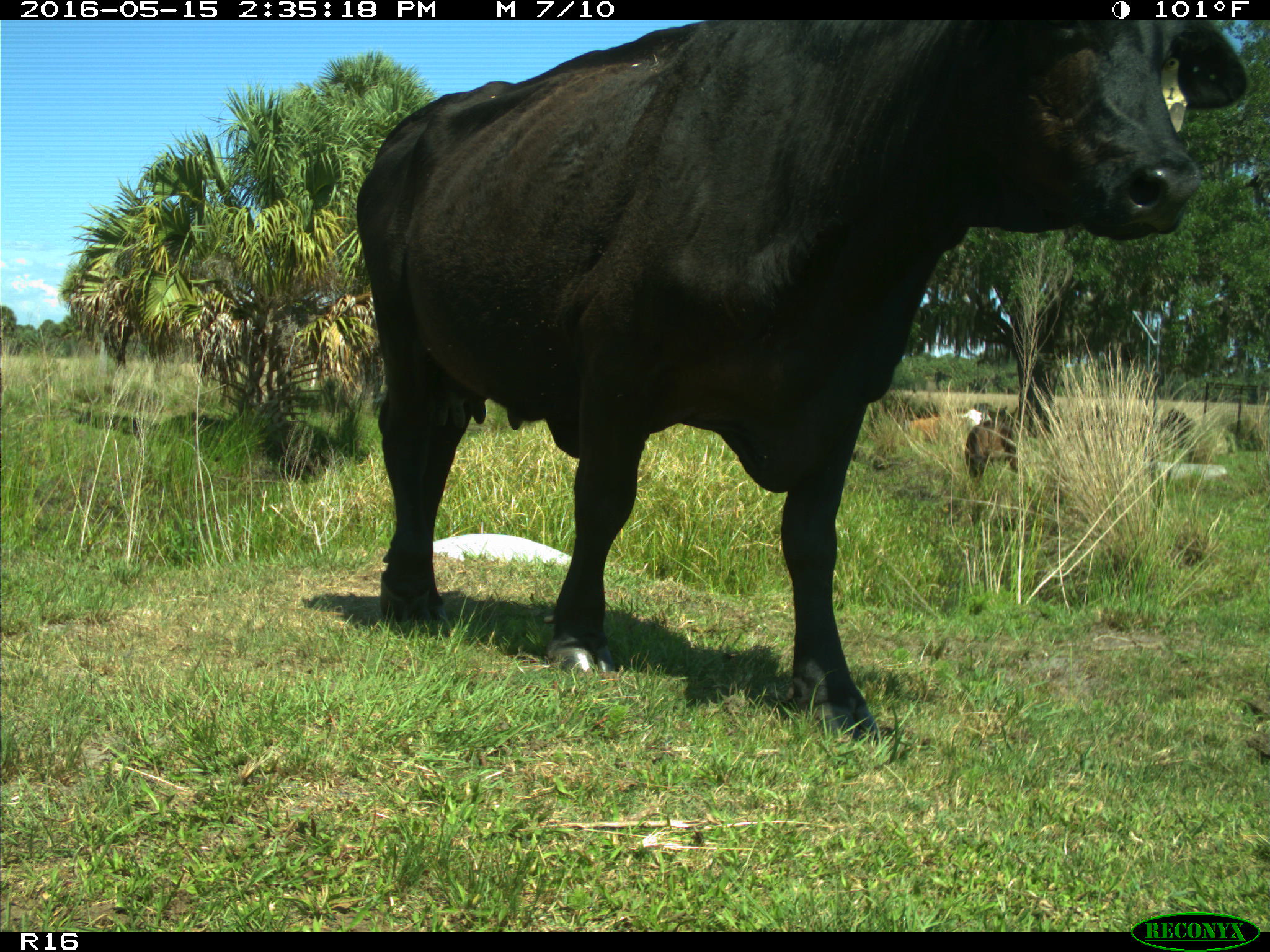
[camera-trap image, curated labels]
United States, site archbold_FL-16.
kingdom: Animalia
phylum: Chordata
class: Mammalia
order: Artiodactyla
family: Bovidae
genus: Bos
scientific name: Bos taurus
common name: domestic cow